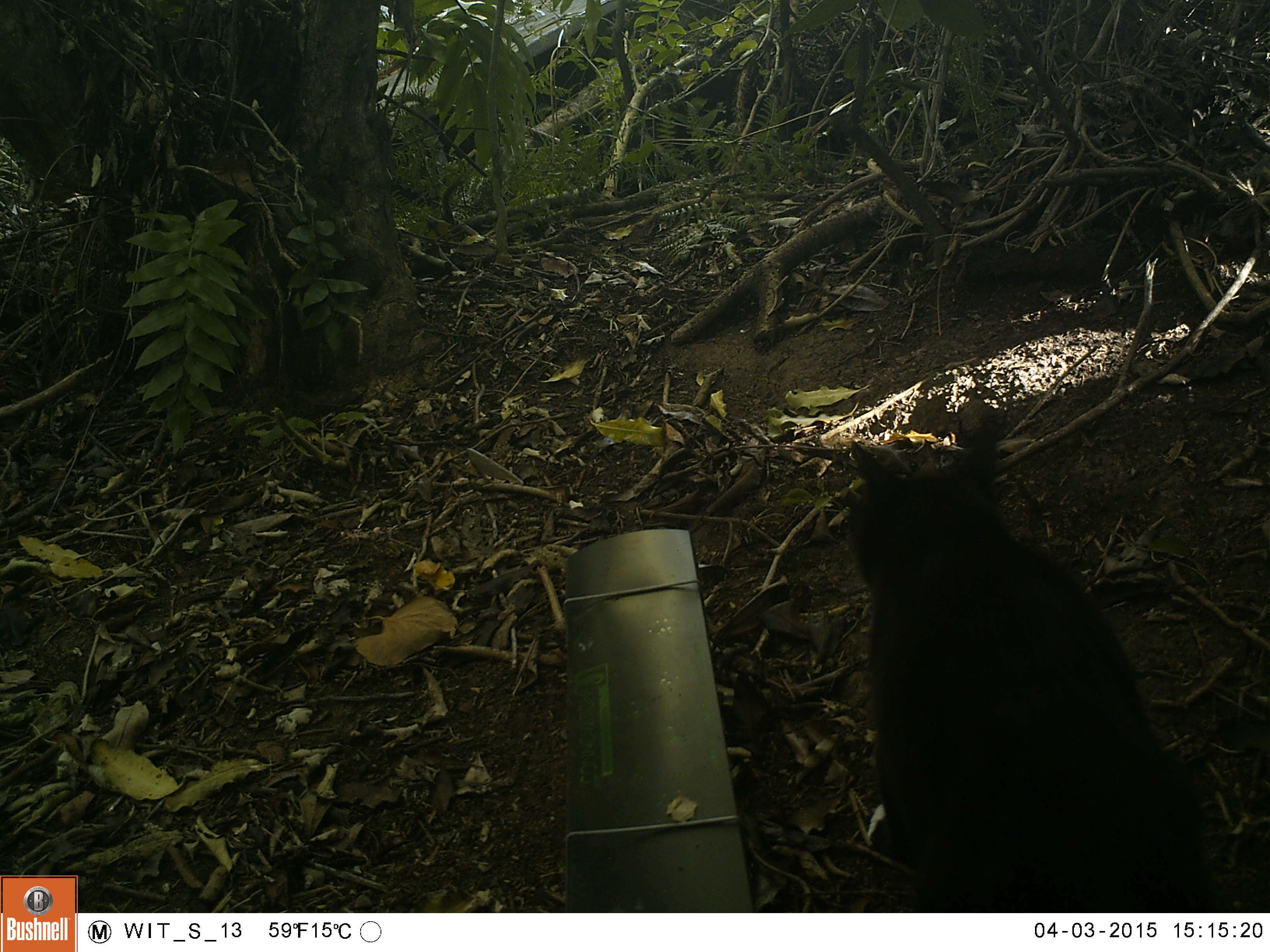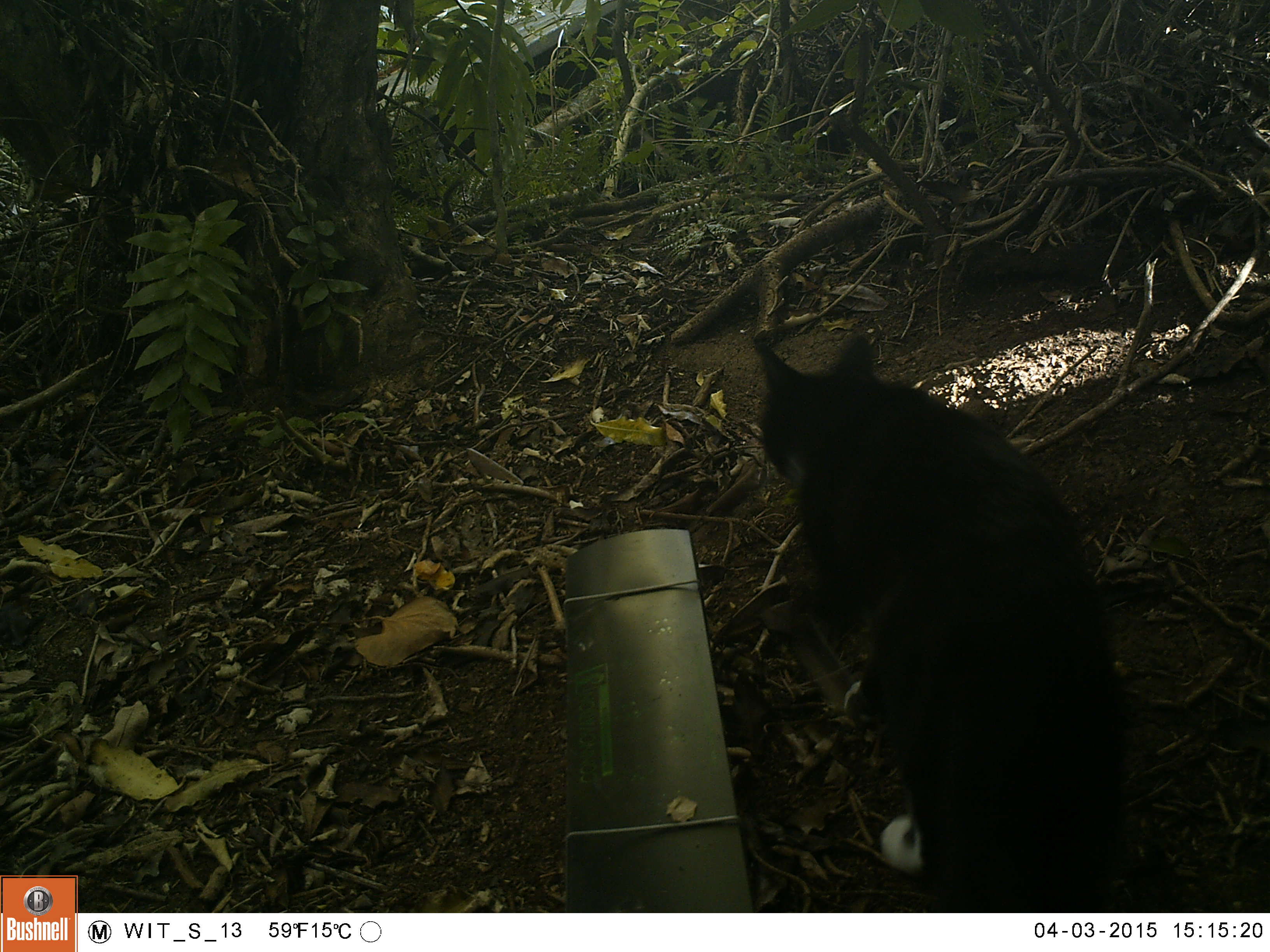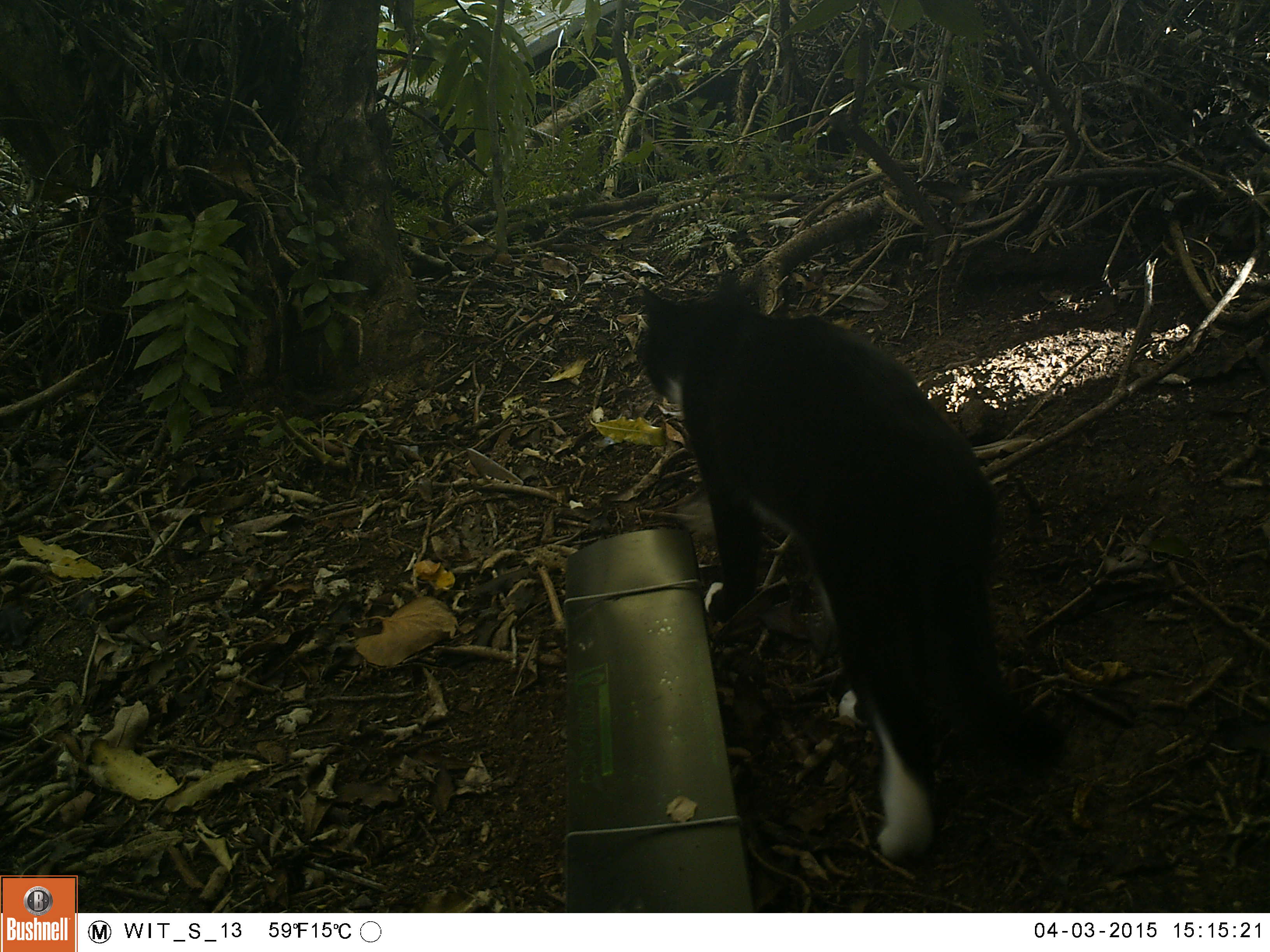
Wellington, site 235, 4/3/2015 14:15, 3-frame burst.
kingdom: Animalia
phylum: Chordata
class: Mammalia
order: Carnivora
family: Felidae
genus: Felis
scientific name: Felis catus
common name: cat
Cat (Felis catus).